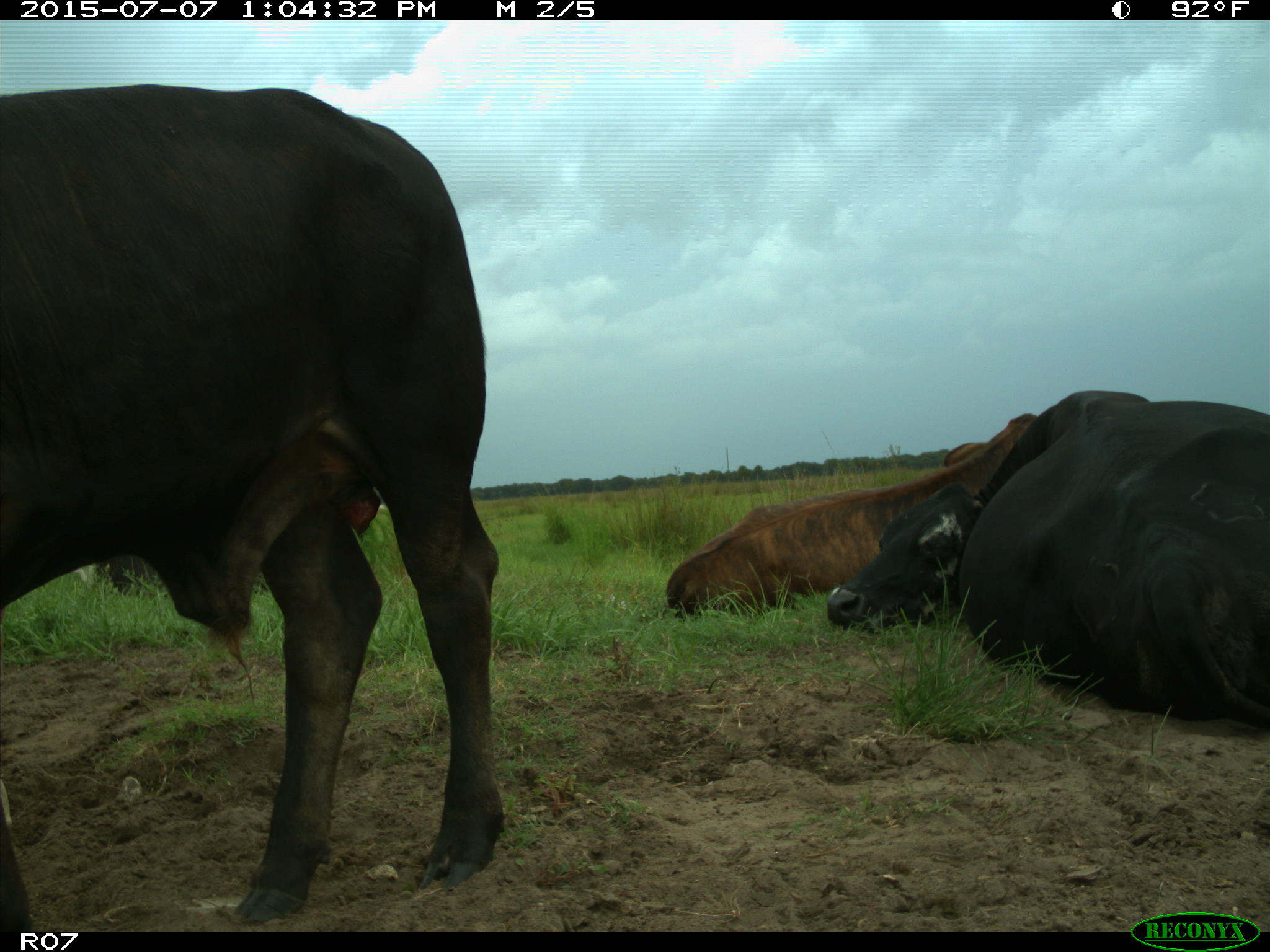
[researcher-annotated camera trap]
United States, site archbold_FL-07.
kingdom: Animalia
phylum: Chordata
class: Mammalia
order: Artiodactyla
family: Bovidae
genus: Bos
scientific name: Bos taurus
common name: domestic cow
Bos taurus (domestic cow).